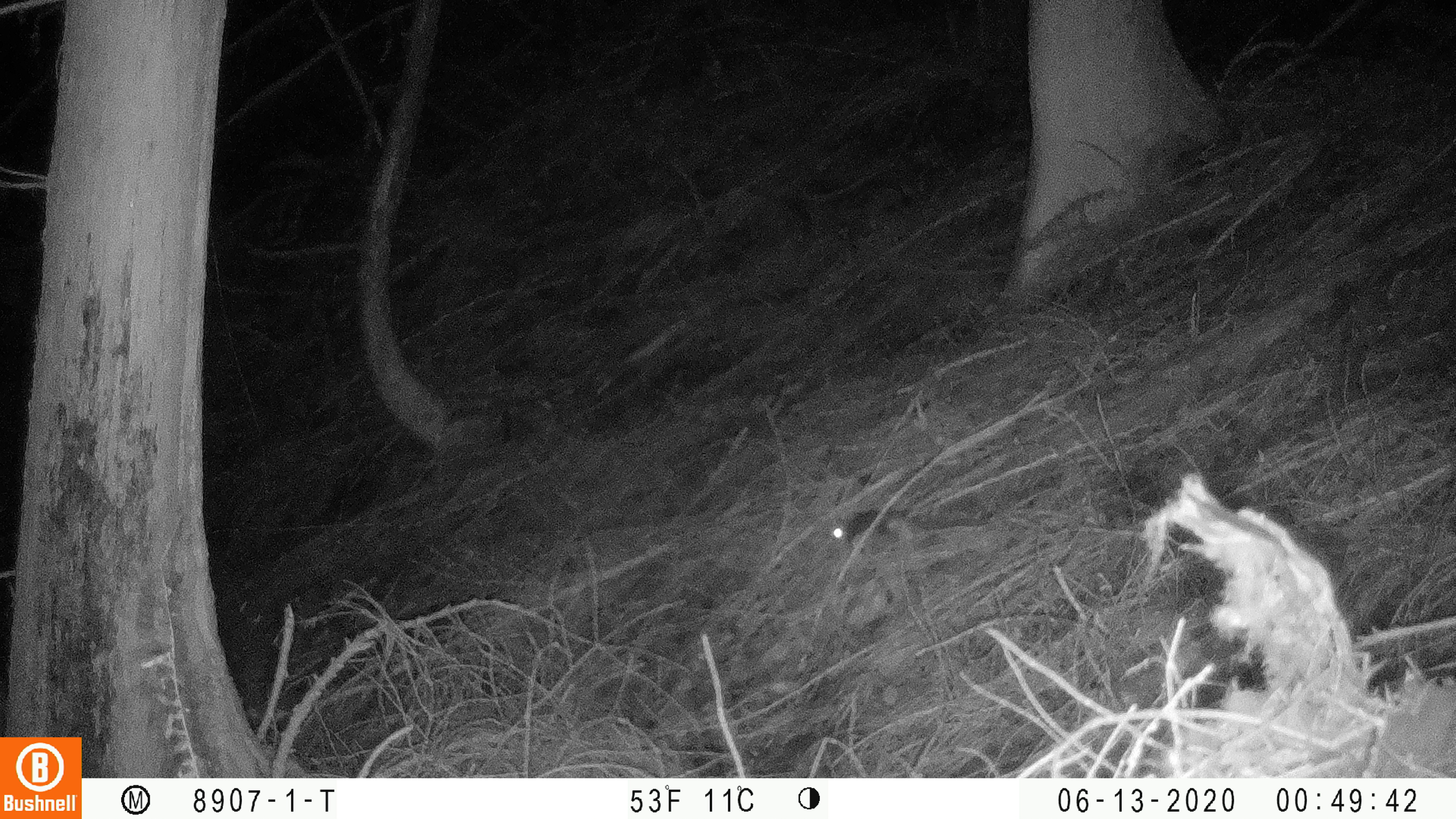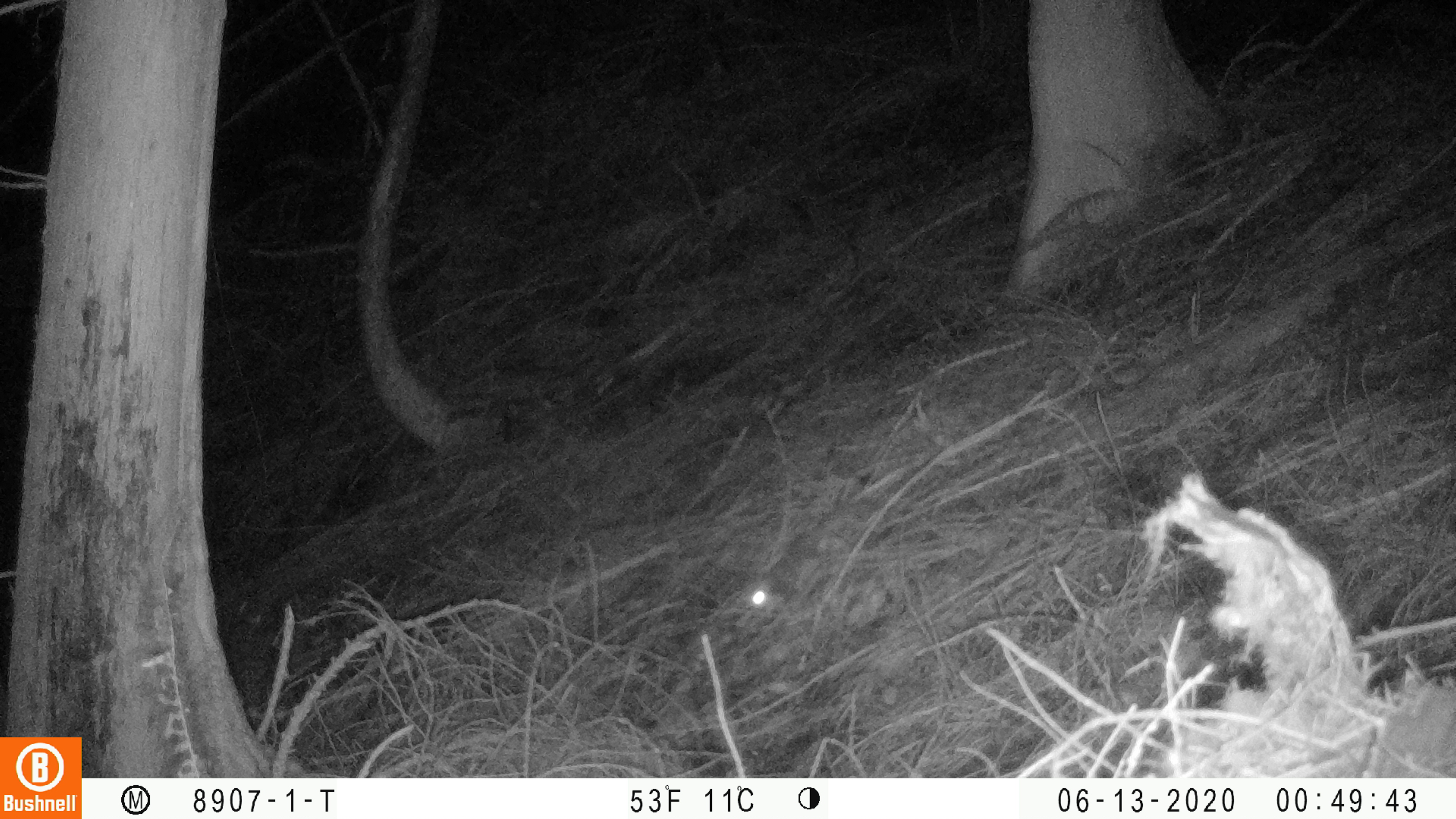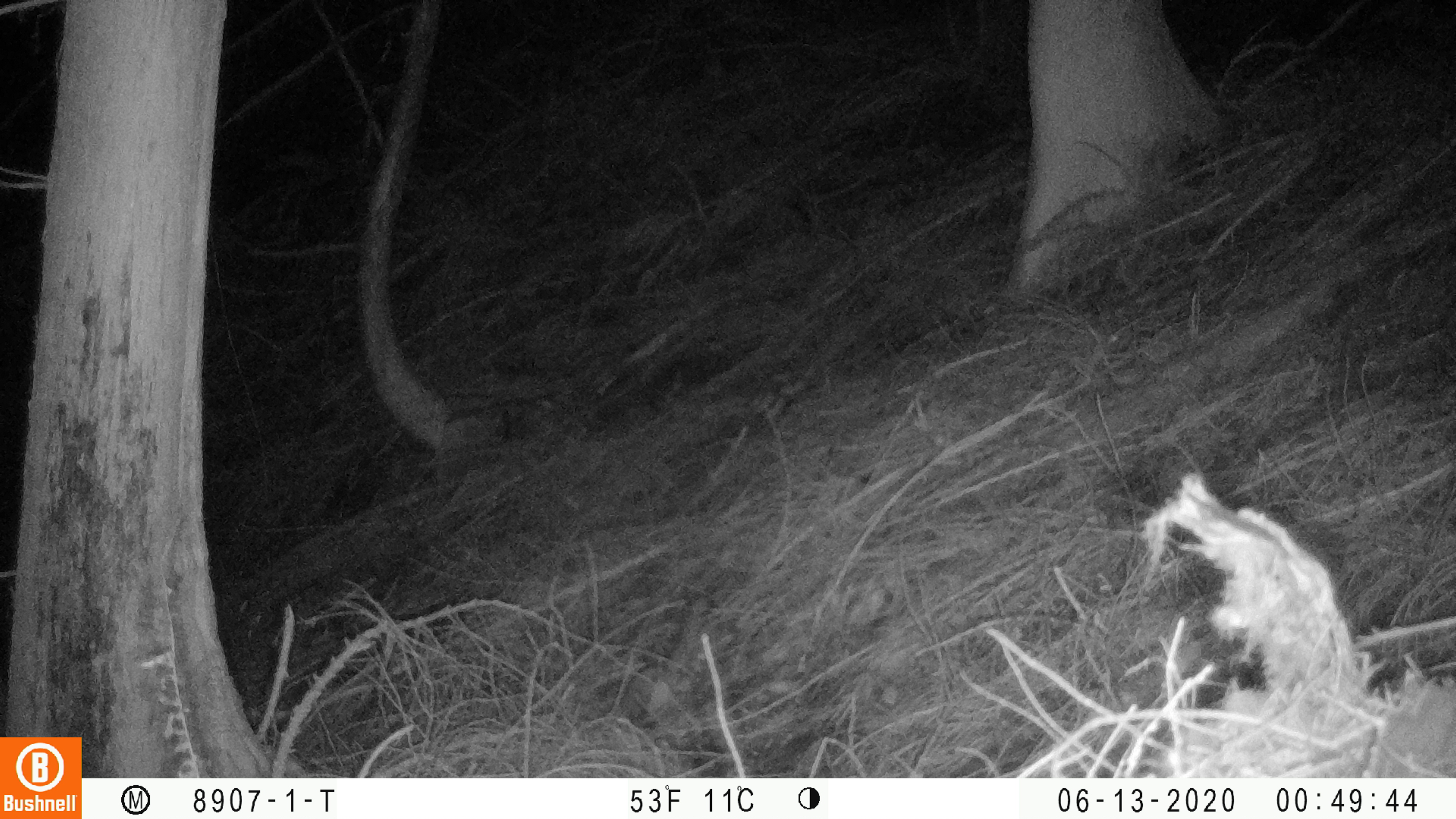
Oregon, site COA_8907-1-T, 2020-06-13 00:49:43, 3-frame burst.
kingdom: Animalia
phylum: Chordata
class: Mammalia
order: Rodentia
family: Sciuridae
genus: Glaucomys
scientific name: Glaucomys oregonensis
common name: humboldt's flying squirrel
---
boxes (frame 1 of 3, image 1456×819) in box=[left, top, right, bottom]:
humboldt's flying squirrel: box=[816, 504, 999, 548]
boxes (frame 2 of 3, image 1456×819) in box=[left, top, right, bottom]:
humboldt's flying squirrel: box=[729, 490, 889, 621]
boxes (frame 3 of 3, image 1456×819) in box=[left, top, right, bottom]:
humboldt's flying squirrel: box=[607, 588, 714, 728]